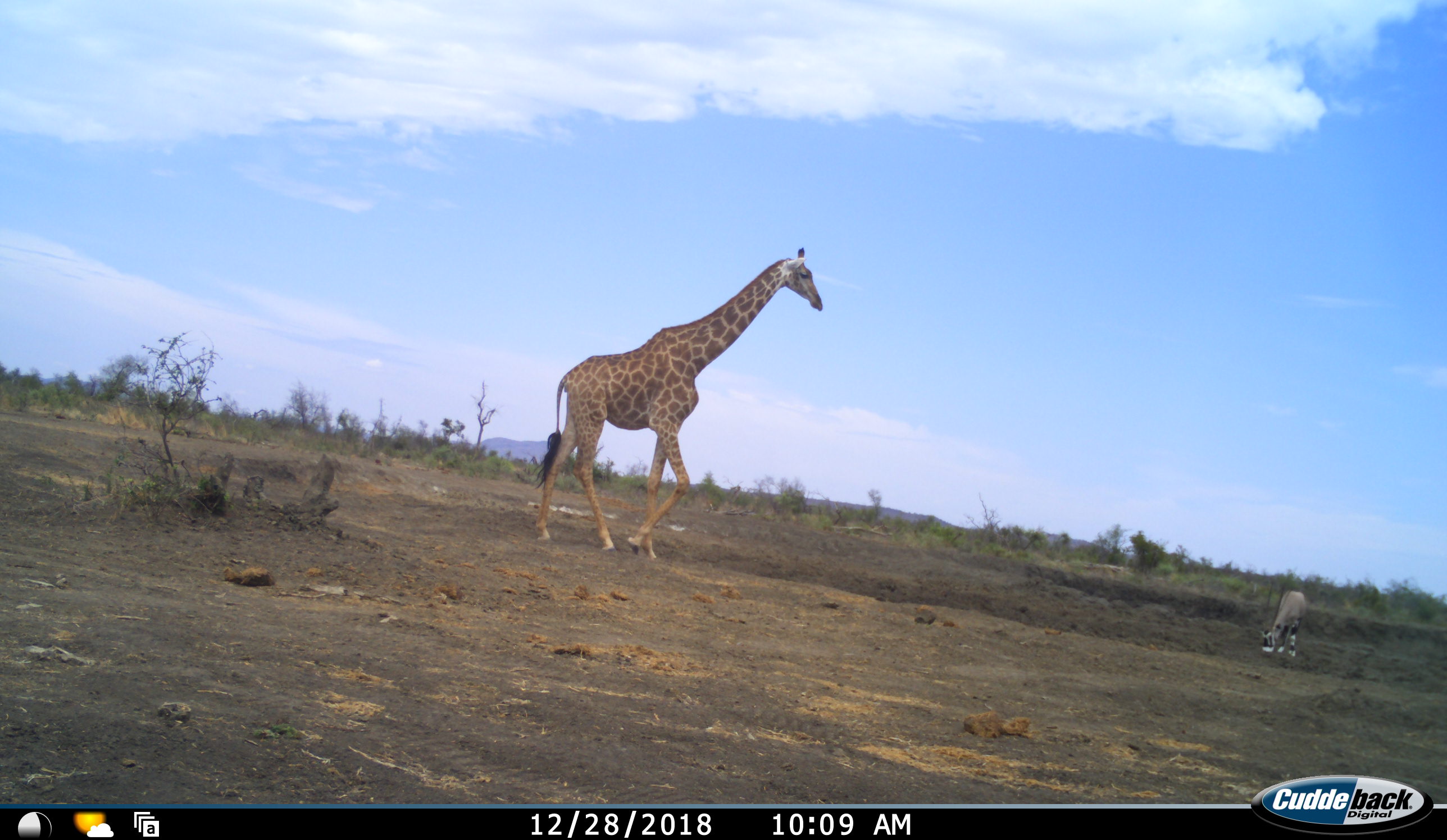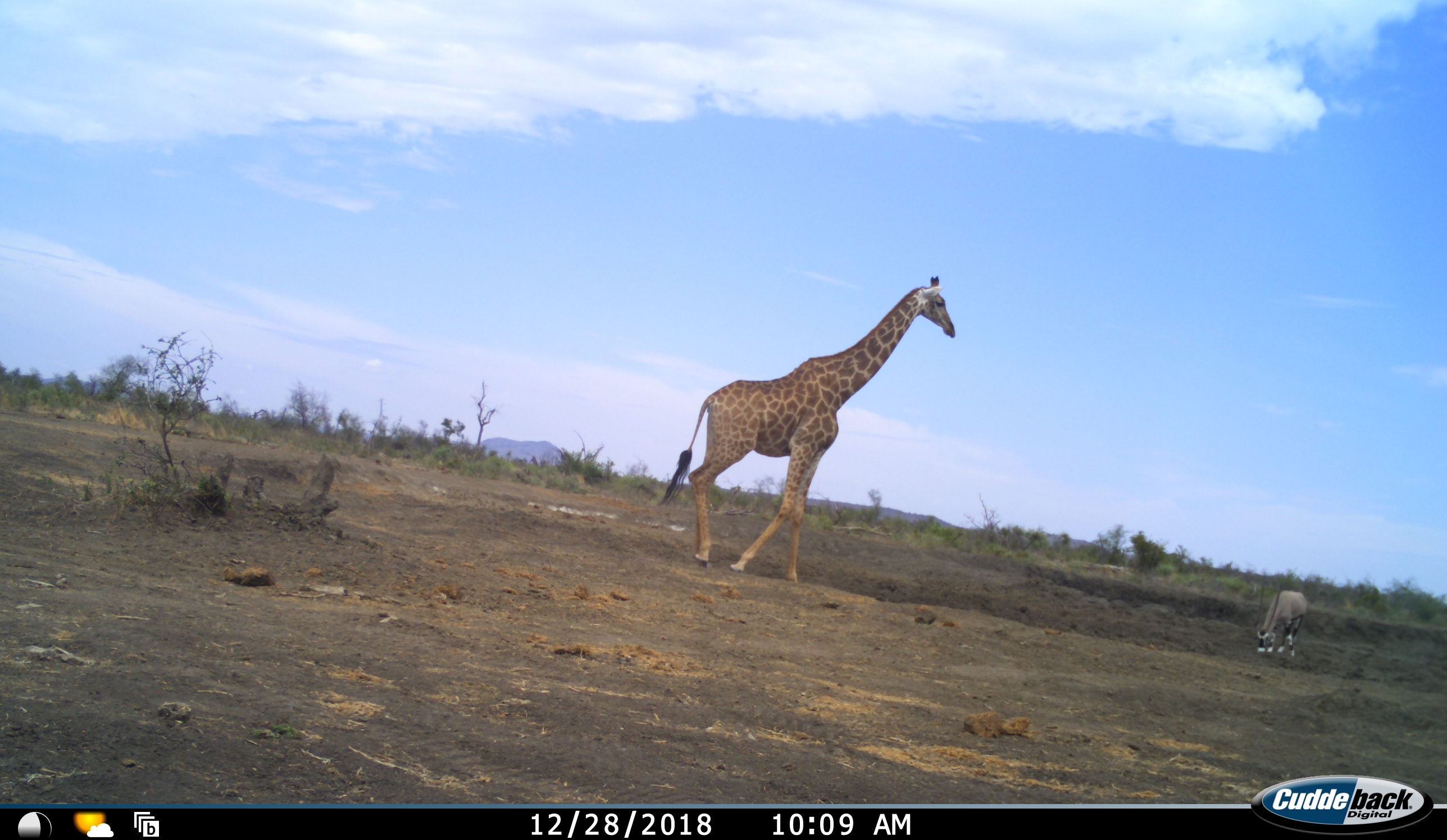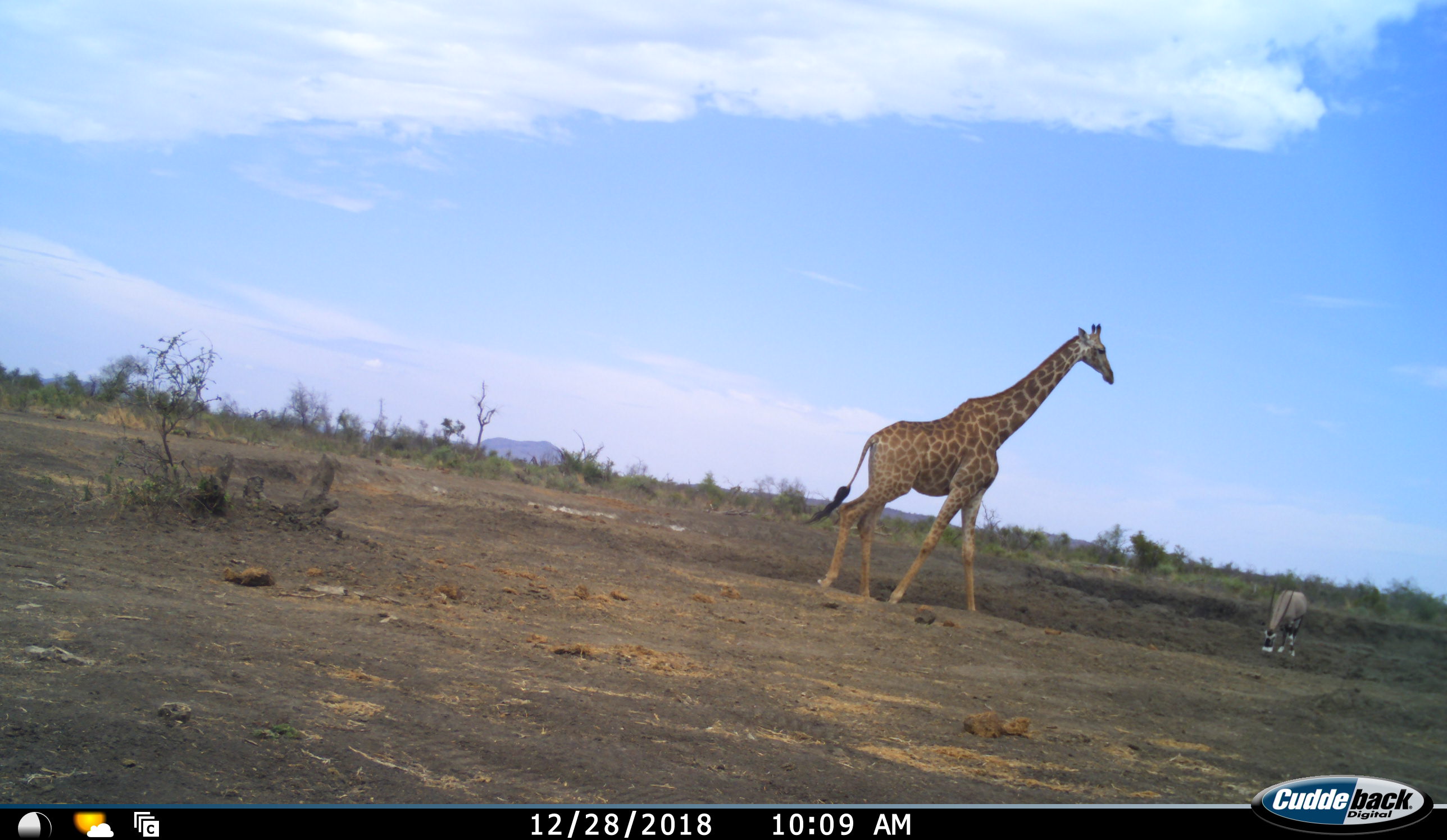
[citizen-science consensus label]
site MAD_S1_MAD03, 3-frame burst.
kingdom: Animalia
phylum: Chordata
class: Mammalia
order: Artiodactyla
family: Bovidae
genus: Oryx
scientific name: Oryx gazella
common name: gemsbok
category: oryx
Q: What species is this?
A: Oryx (gemsbok) (Oryx gazella).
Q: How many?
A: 1.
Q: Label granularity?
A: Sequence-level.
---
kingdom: Animalia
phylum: Chordata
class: Mammalia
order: Artiodactyla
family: Giraffidae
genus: Giraffa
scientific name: Giraffa camelopardalis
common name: giraffe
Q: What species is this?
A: Giraffe (Giraffa camelopardalis).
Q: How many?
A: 1.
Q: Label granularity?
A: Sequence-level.